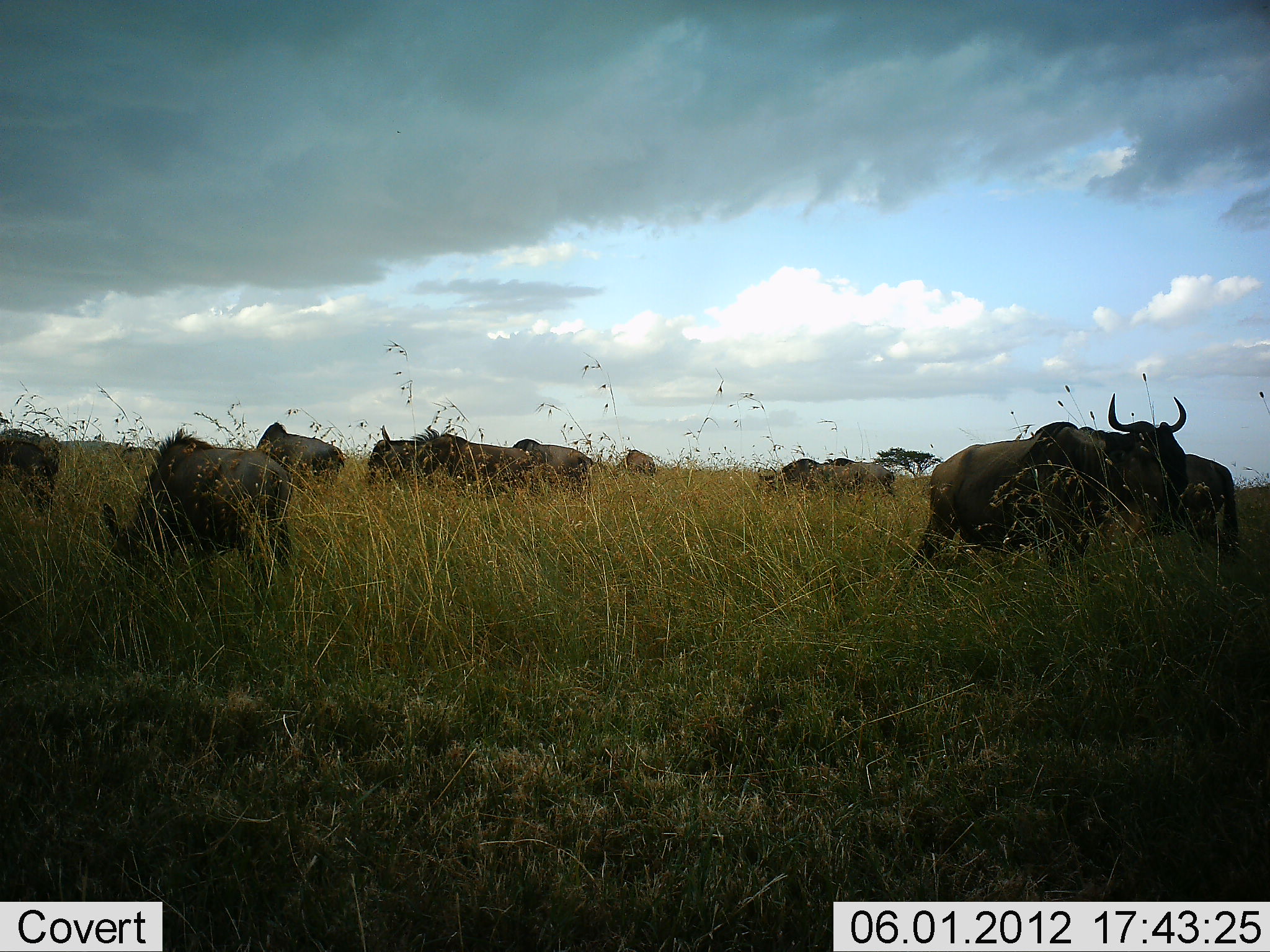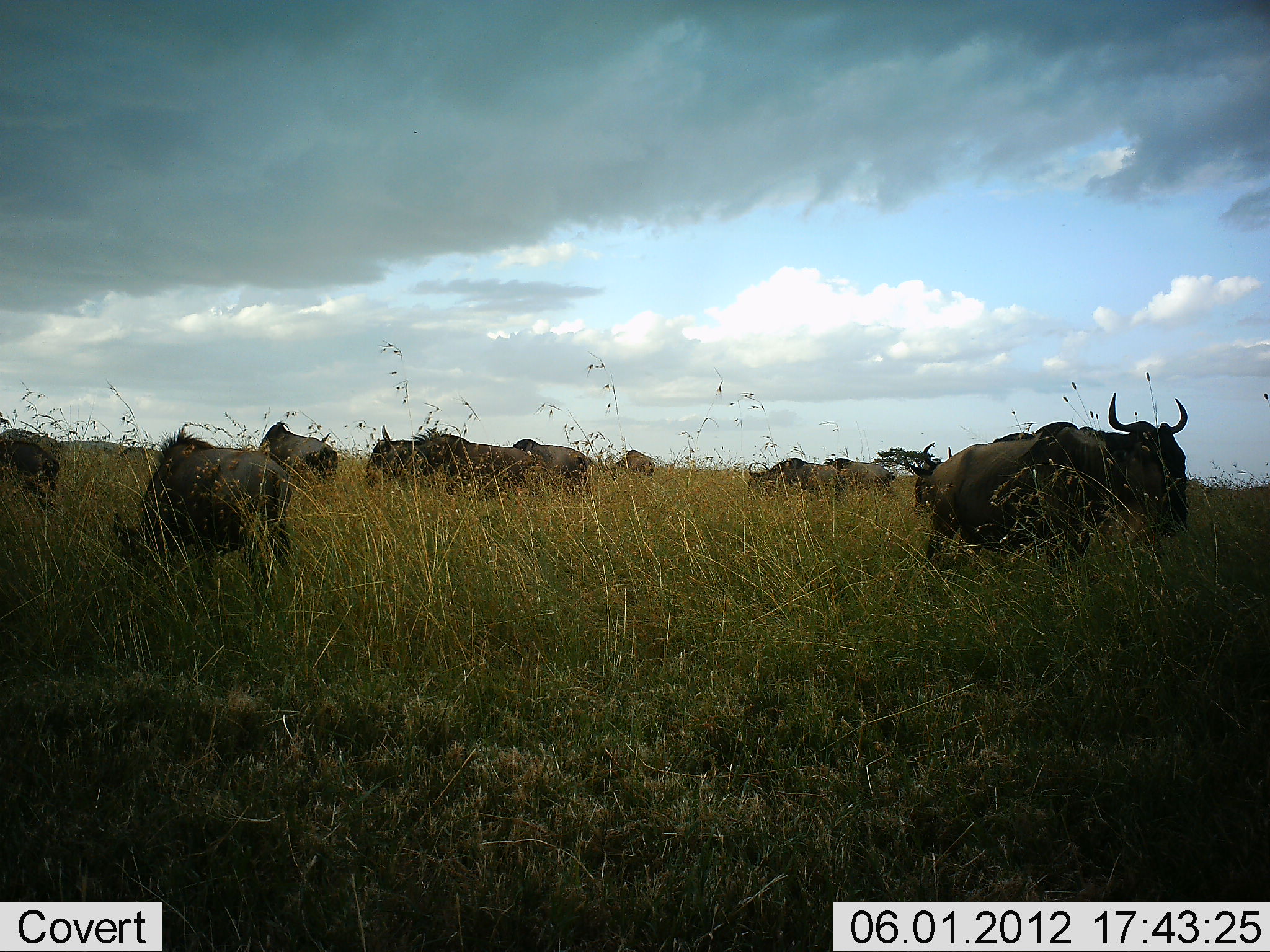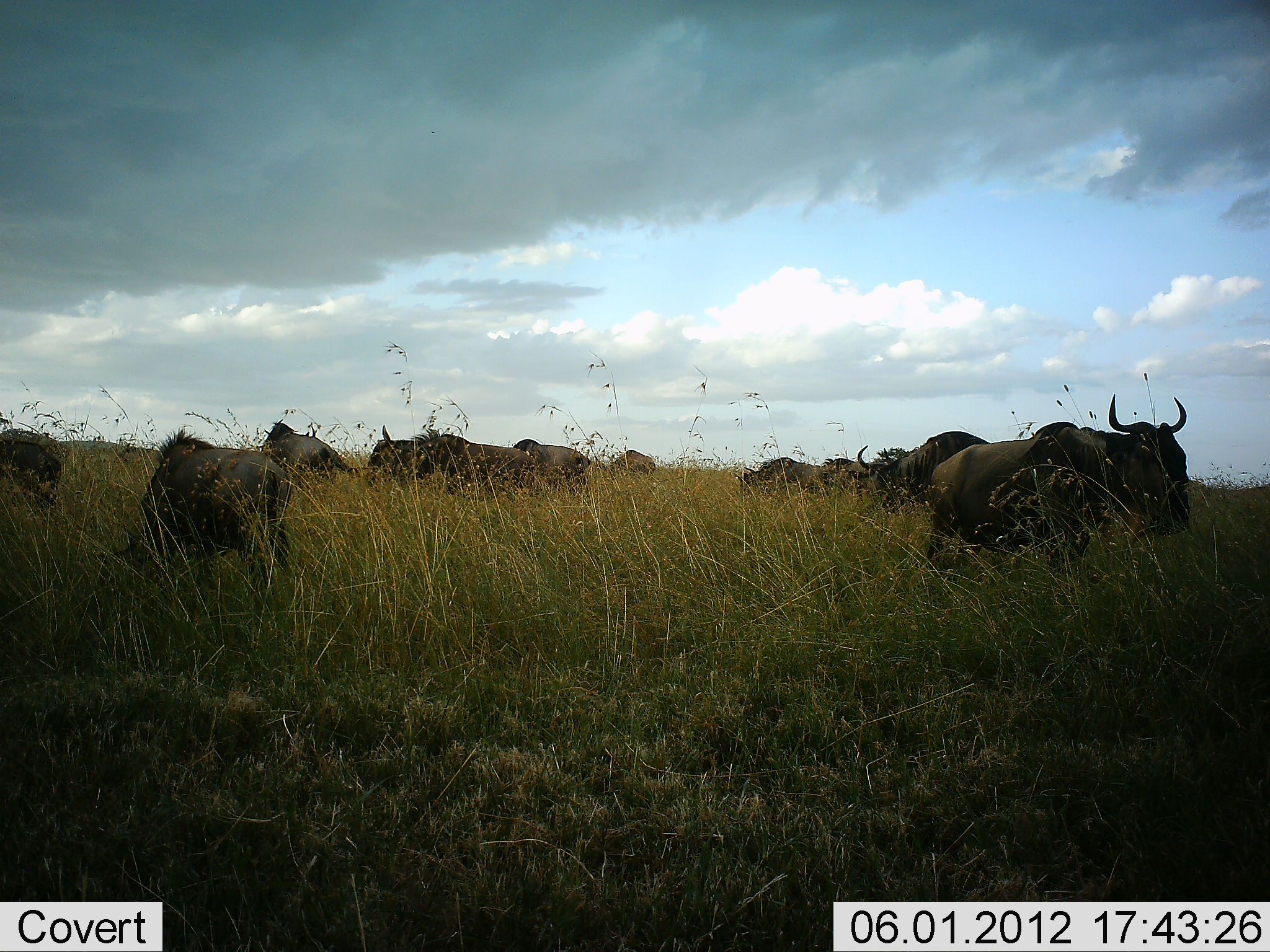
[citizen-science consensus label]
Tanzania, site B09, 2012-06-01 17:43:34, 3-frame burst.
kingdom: Animalia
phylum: Chordata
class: Mammalia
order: Artiodactyla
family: Bovidae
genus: Connochaetes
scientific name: Connochaetes taurinus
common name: blue wildebeest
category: wildebeest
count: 11-50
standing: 70%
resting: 0%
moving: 60%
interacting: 0%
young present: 0%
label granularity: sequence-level